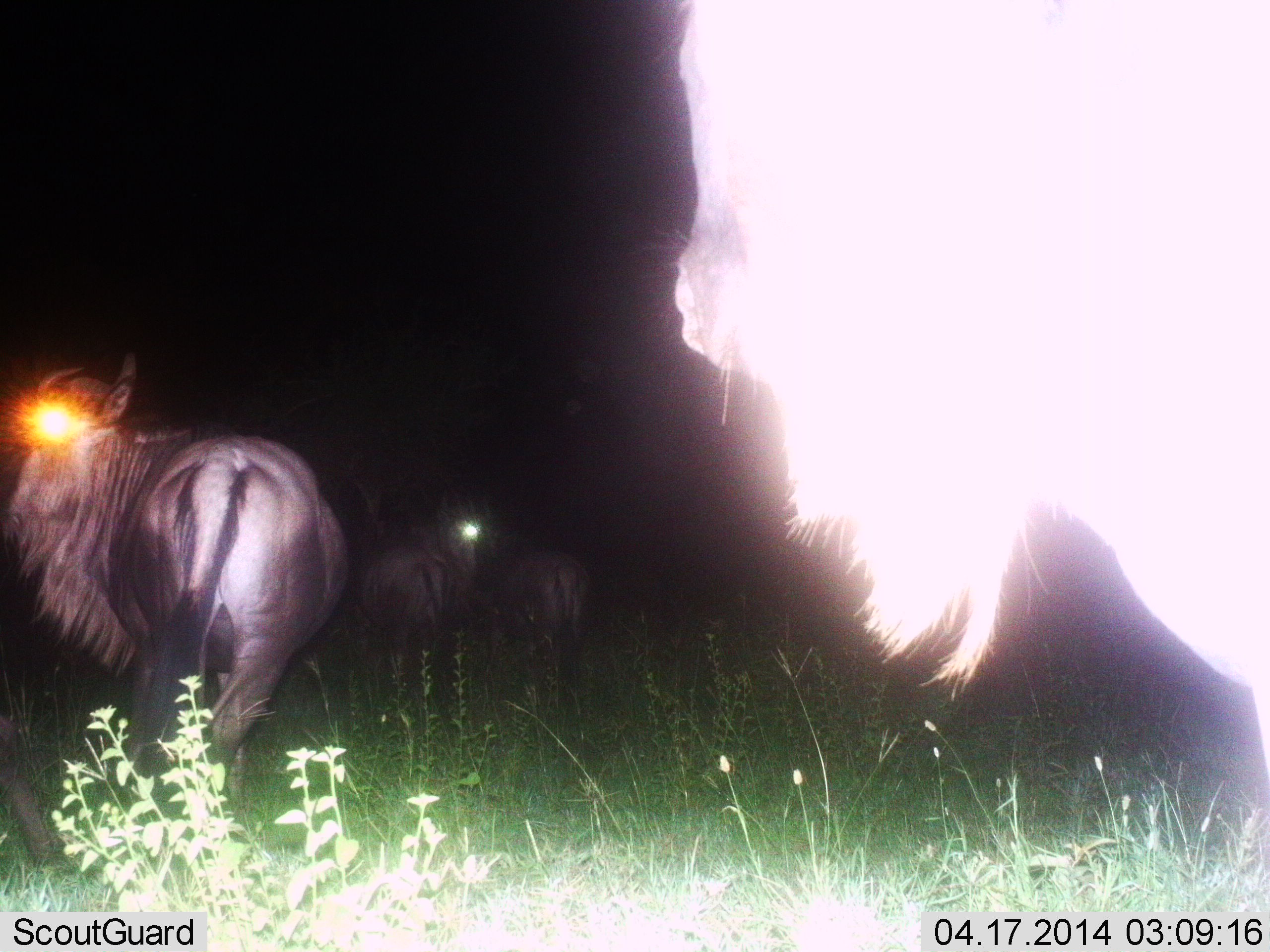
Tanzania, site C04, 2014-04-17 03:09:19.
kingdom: Animalia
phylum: Chordata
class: Mammalia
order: Artiodactyla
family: Bovidae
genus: Connochaetes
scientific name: Connochaetes taurinus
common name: blue wildebeest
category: wildebeest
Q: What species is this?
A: Wildebeest (blue wildebeest) (Connochaetes taurinus).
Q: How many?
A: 4.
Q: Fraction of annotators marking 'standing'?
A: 90%.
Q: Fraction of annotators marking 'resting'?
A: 0%.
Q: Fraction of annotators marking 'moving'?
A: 10%.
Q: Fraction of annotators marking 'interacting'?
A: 0%.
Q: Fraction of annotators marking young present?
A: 0%.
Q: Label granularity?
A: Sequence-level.